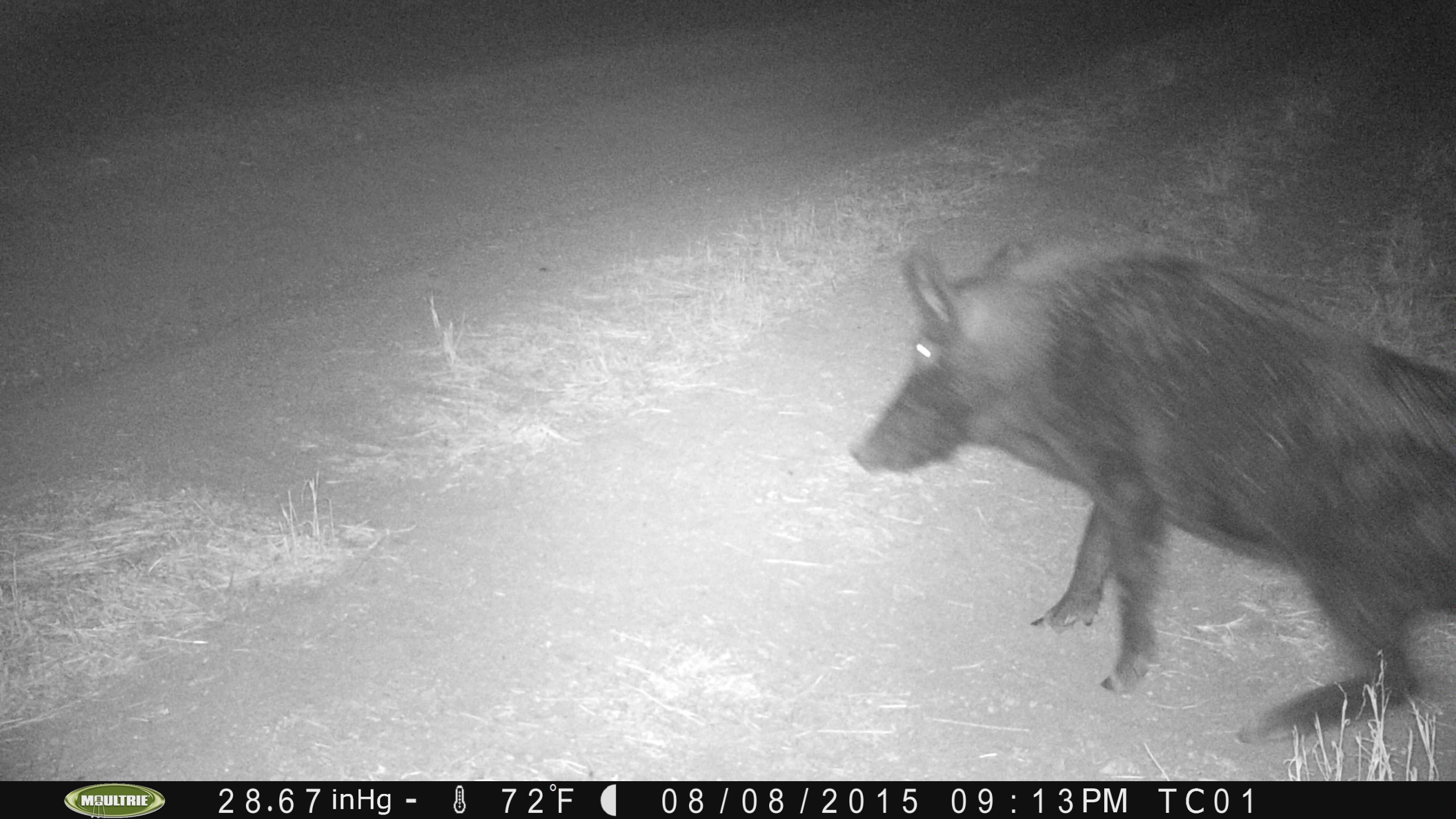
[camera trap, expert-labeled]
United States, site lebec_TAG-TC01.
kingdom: Animalia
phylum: Chordata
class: Mammalia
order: Artiodactyla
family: Suidae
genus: Sus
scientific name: Sus scrofa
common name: wild boar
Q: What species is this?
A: Sus scrofa (wild boar).